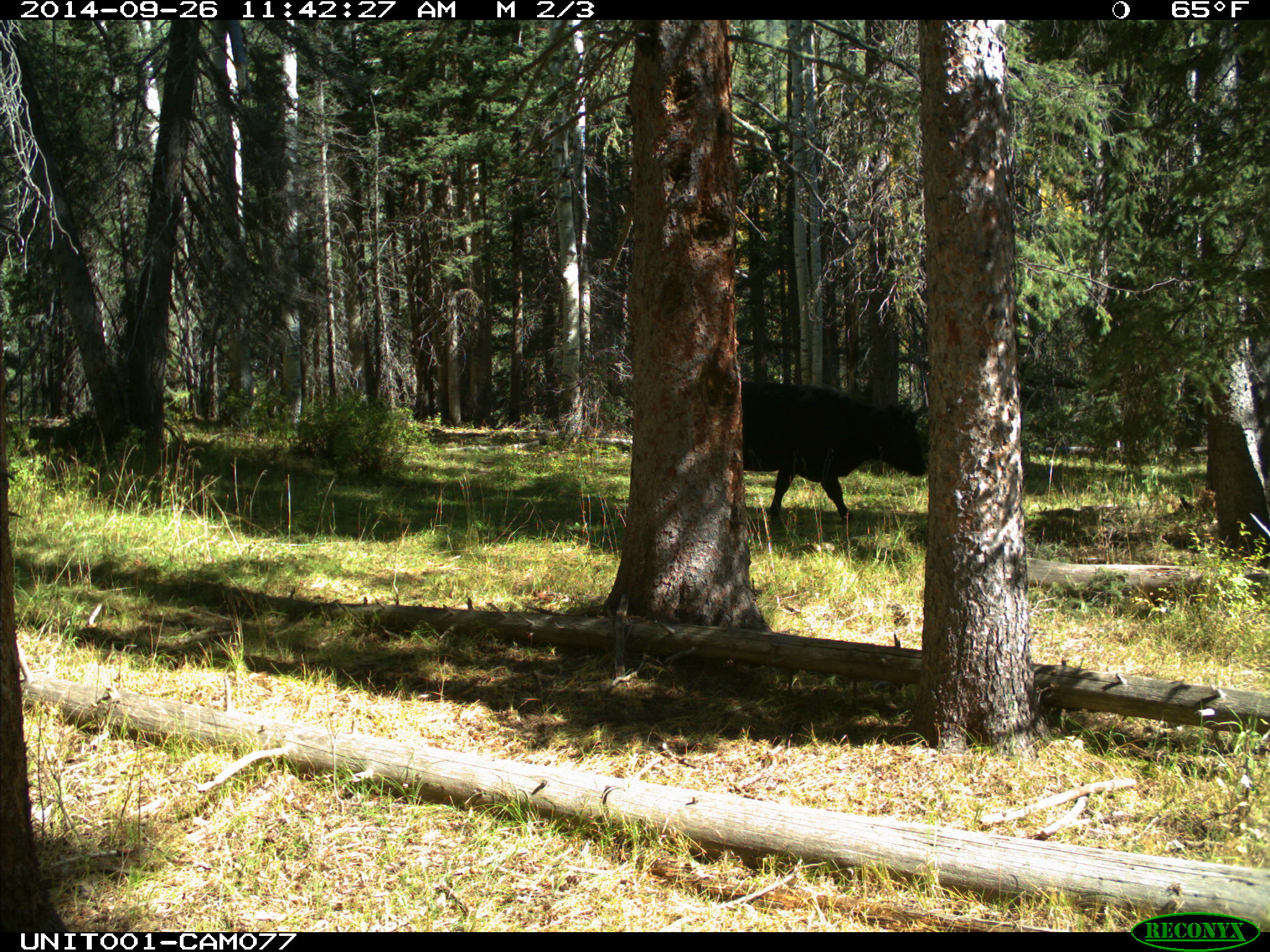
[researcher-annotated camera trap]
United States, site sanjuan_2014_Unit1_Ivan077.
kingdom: Animalia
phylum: Chordata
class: Mammalia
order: Artiodactyla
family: Bovidae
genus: Bos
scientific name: Bos taurus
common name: domestic cow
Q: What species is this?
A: Bos taurus (domestic cow).